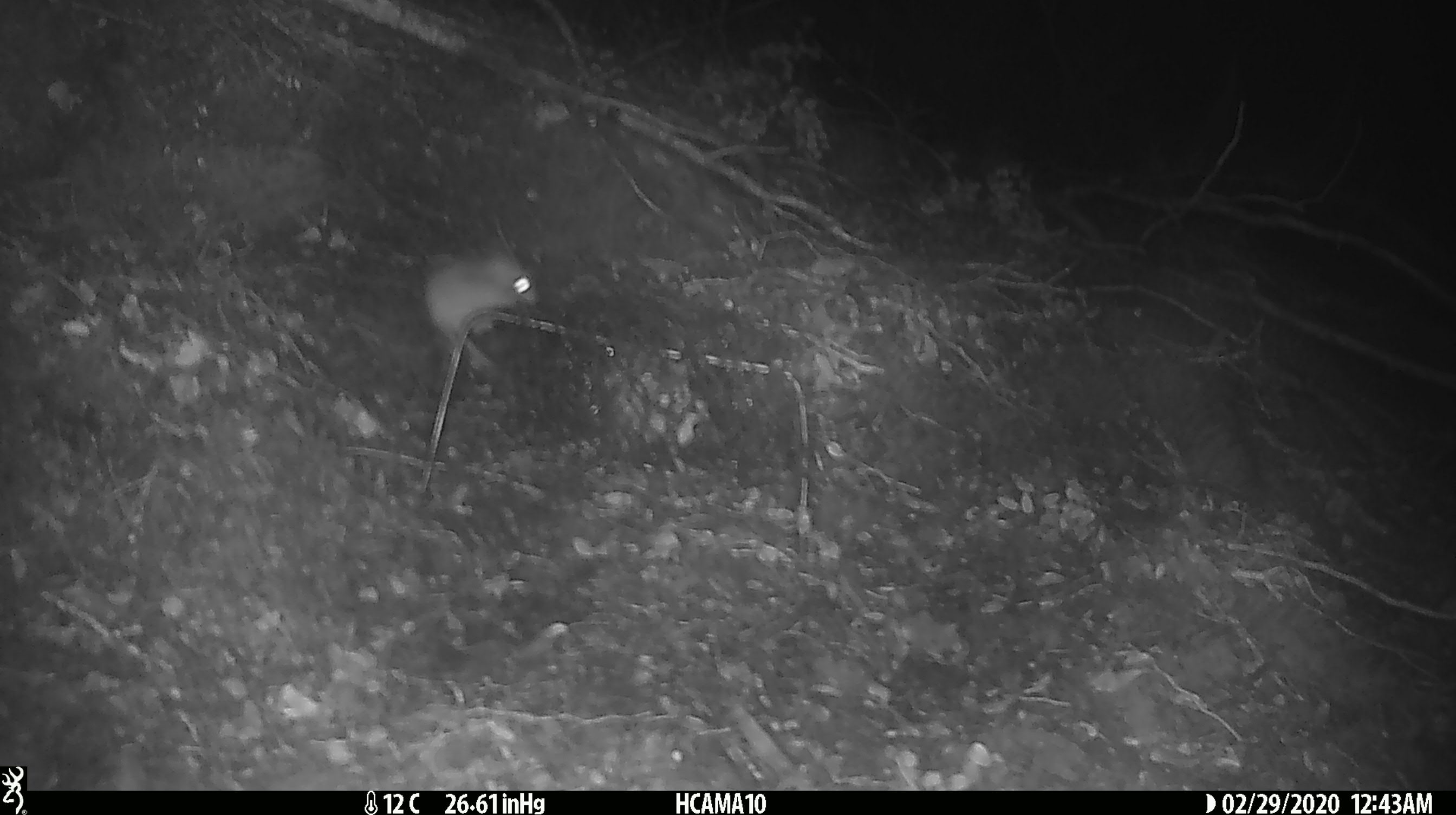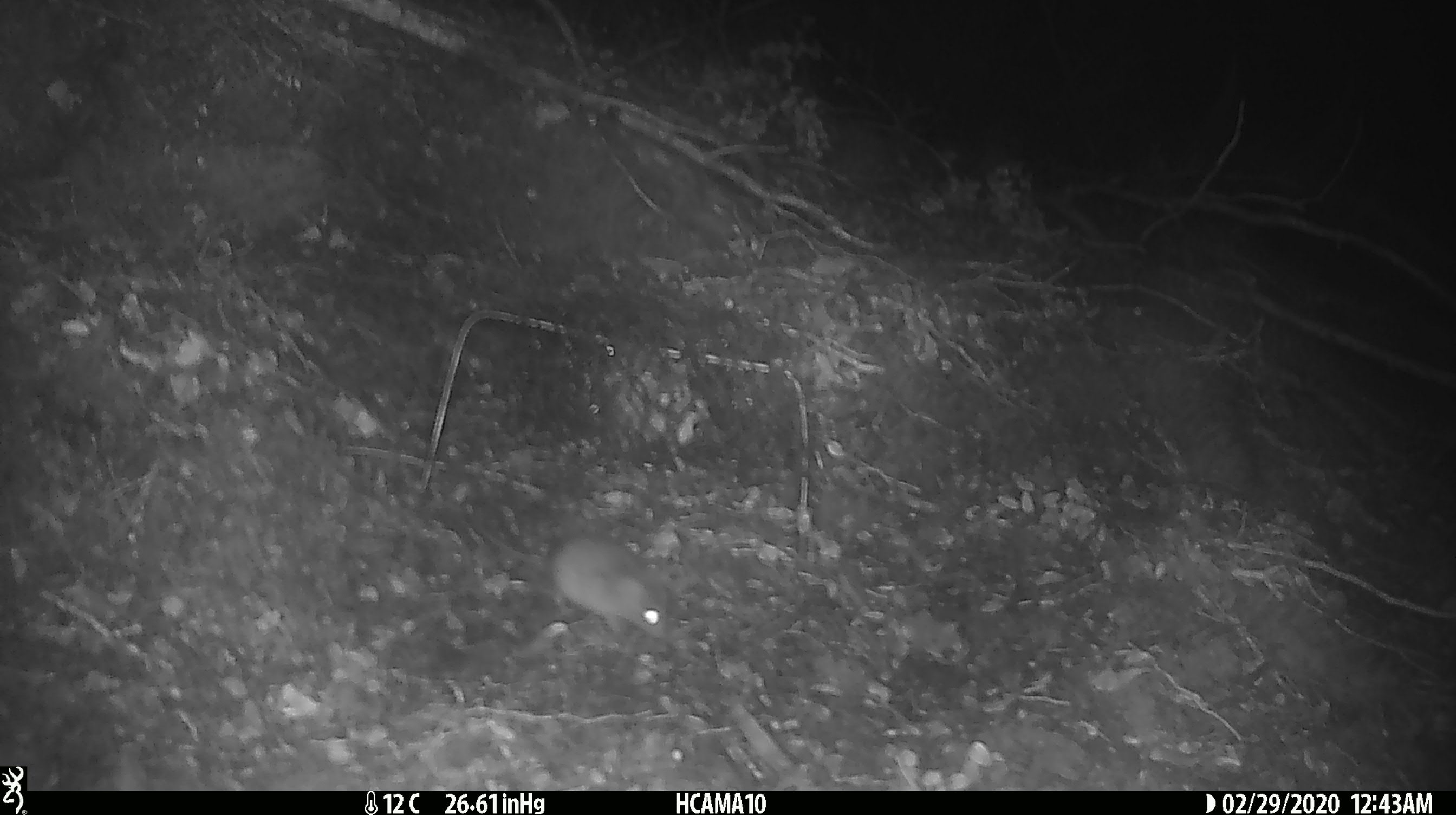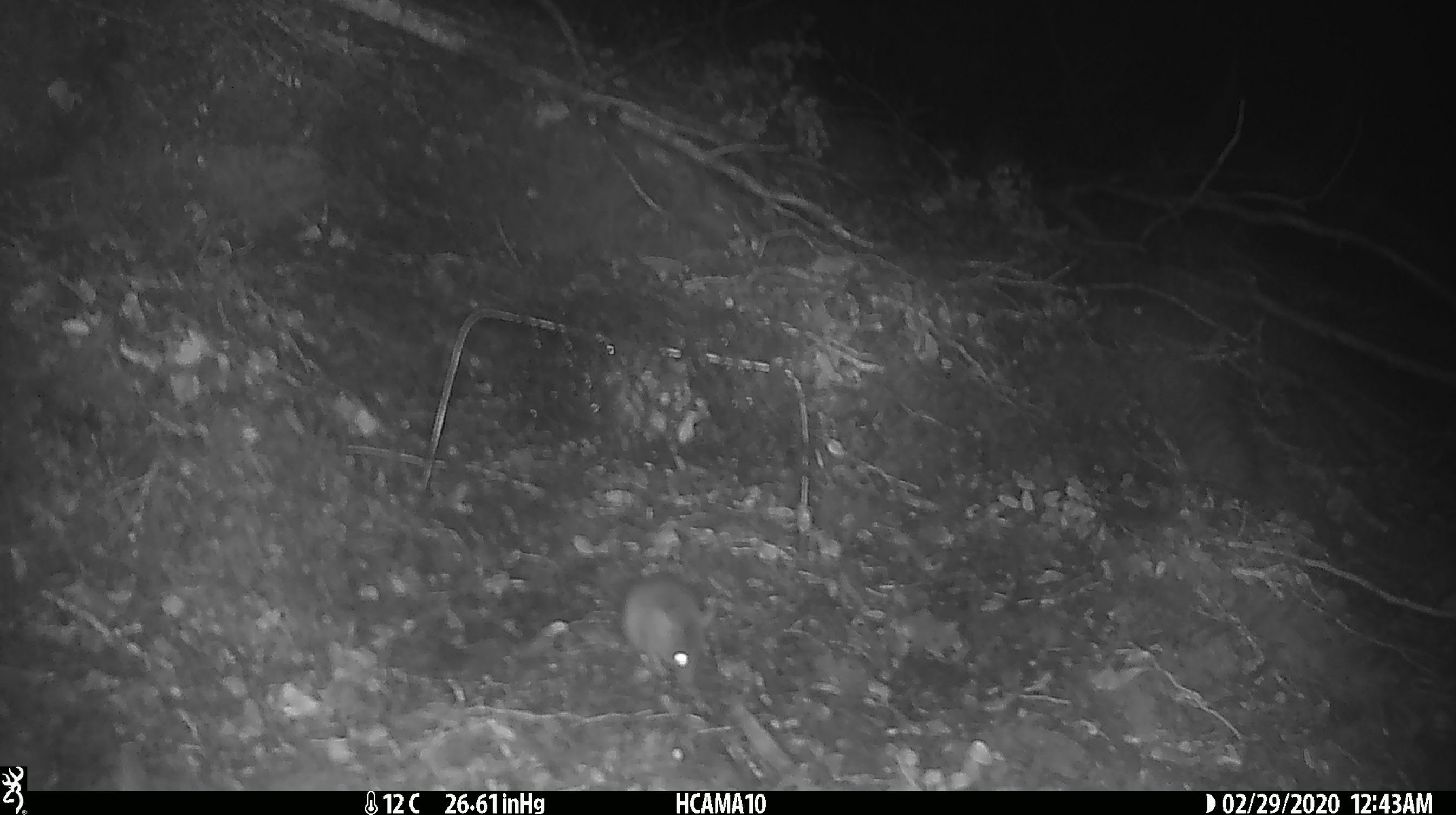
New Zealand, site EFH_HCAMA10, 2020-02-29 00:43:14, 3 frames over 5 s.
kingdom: Animalia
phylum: Chordata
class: Mammalia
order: Rodentia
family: Muridae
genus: Mus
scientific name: Mus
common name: mouse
Mouse (Mus).